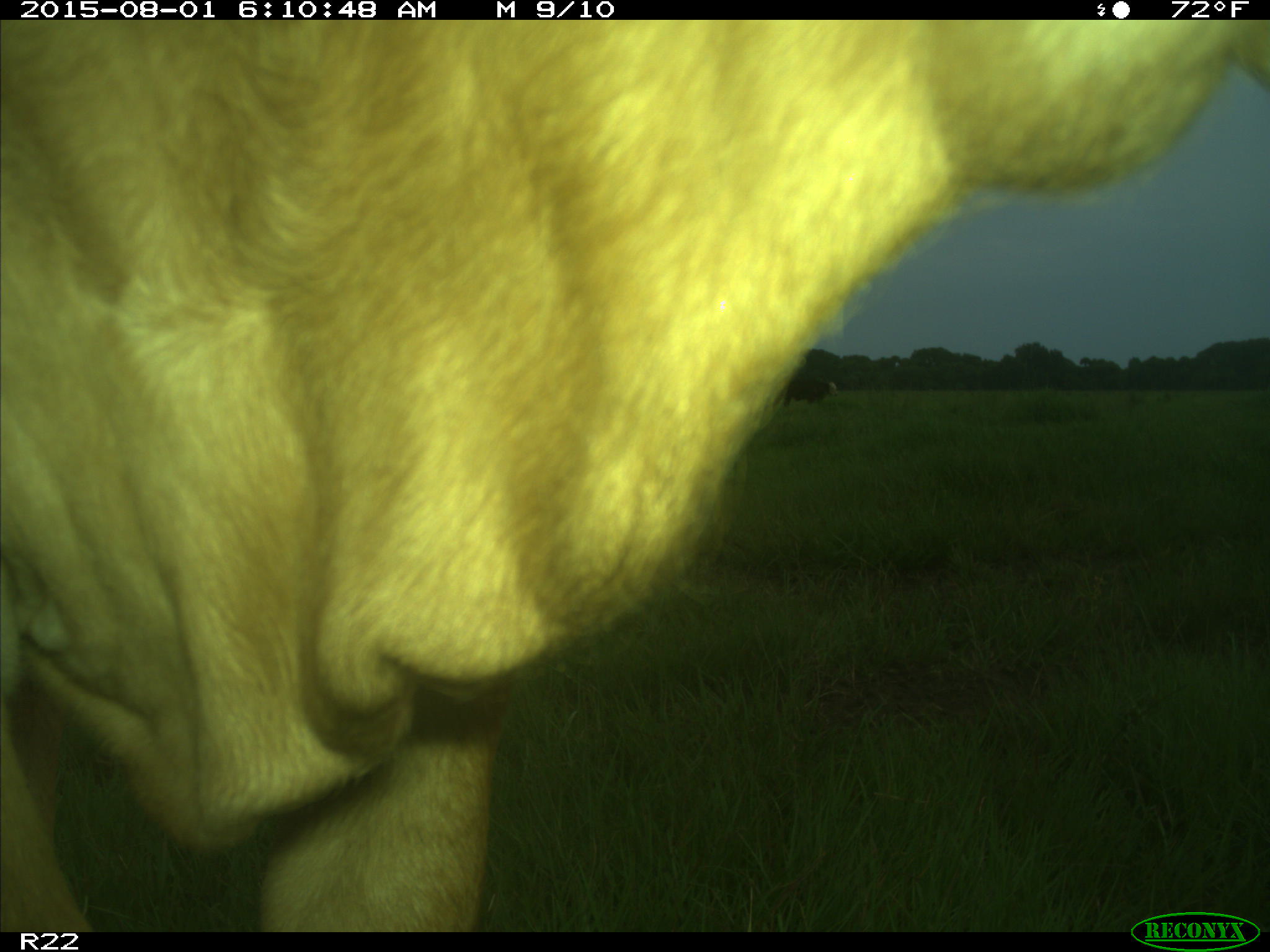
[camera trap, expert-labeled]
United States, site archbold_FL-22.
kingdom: Animalia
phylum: Chordata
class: Mammalia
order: Artiodactyla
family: Bovidae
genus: Bos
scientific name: Bos taurus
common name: domestic cow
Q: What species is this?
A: Bos taurus (domestic cow).